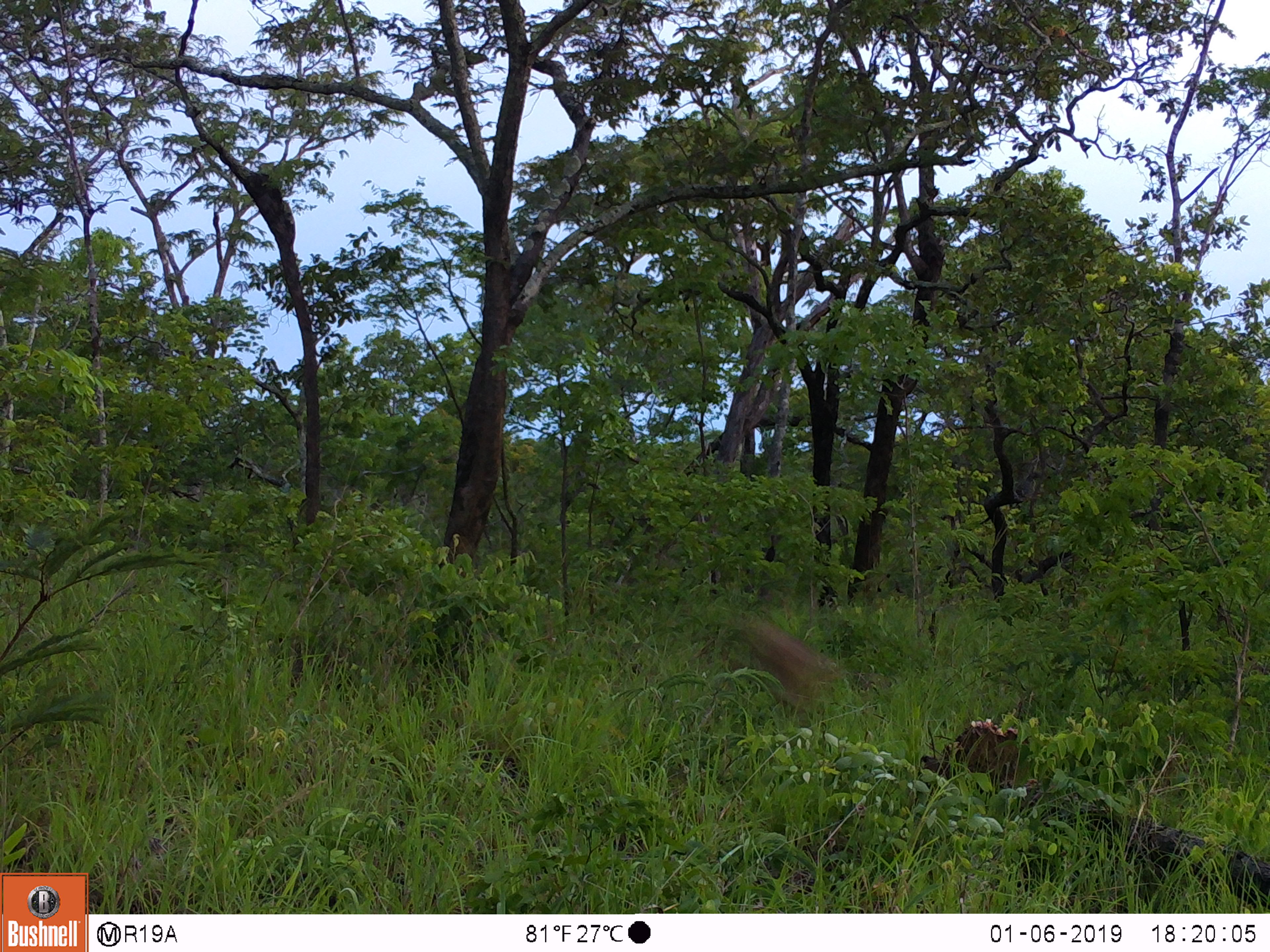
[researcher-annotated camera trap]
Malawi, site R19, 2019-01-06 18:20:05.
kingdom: Animalia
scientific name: Animalia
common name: other animal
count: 1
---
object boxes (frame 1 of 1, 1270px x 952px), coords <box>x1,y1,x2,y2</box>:
other animal: <box>698,577,885,752</box>